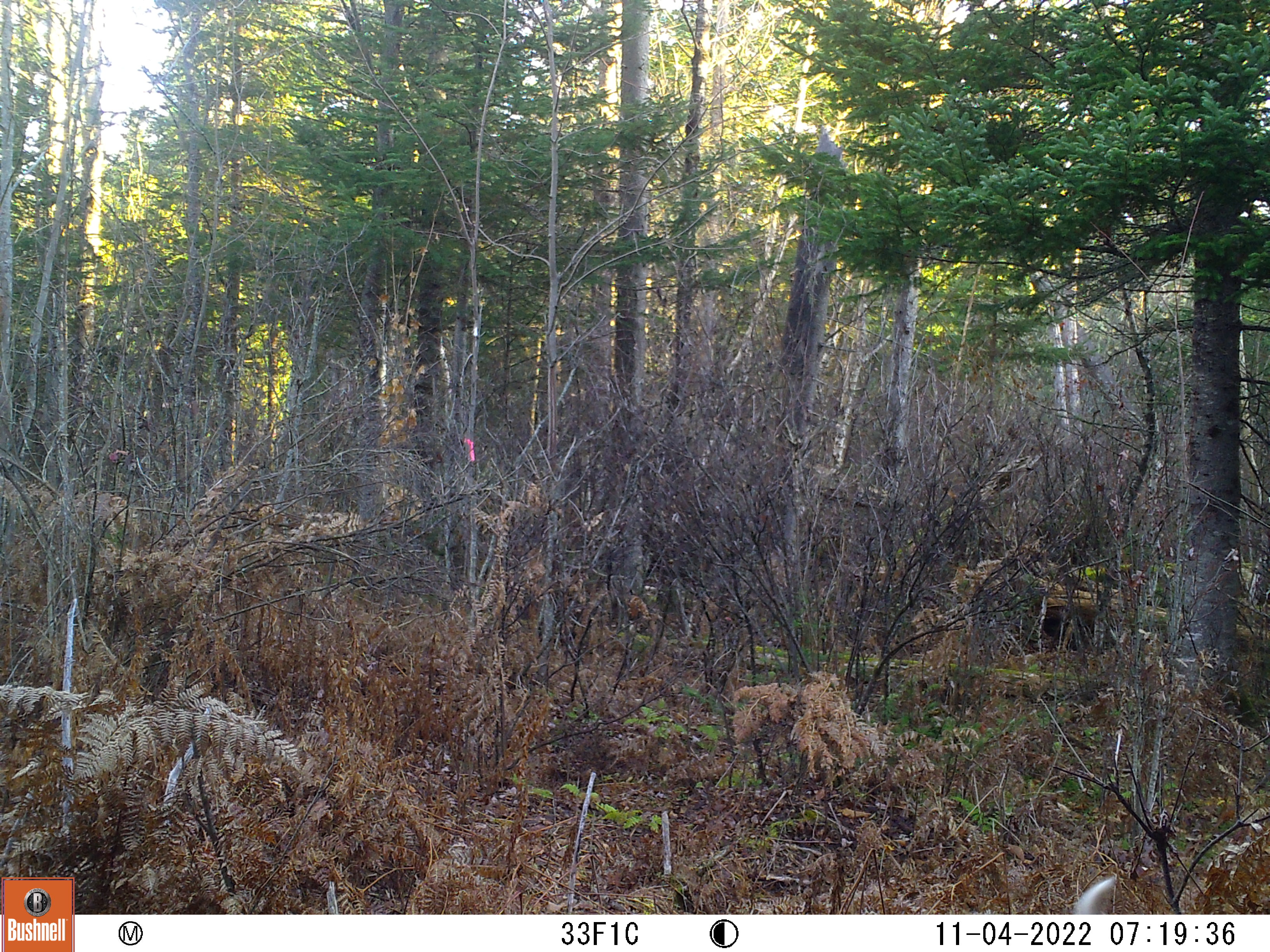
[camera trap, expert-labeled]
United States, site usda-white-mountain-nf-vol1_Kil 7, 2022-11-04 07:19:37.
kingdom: Animalia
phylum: Chordata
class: Mammalia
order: Carnivora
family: Canidae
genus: Canis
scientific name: Canis familiaris familiaris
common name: domestic dog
Domestic dog (Canis familiaris familiaris).